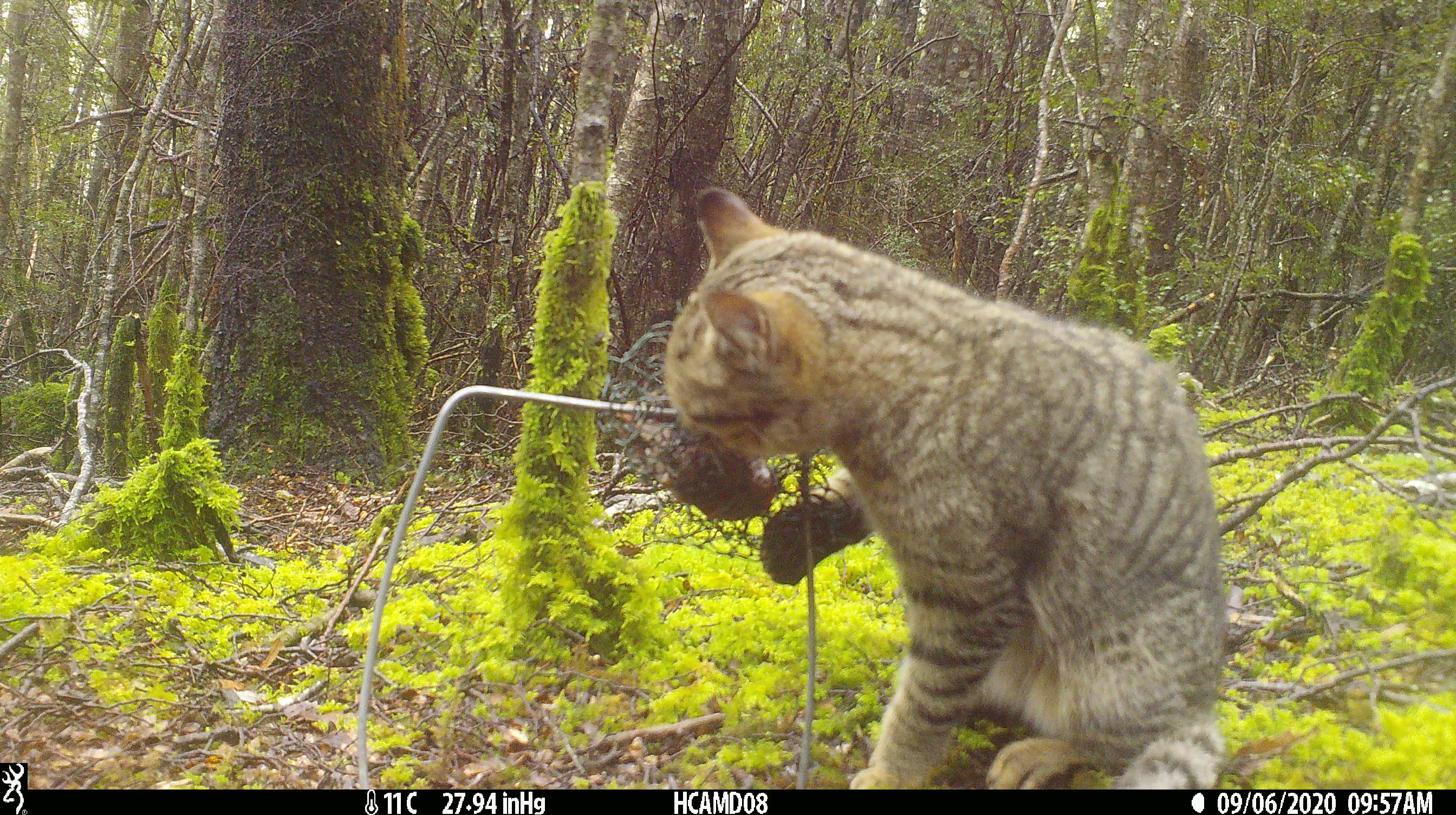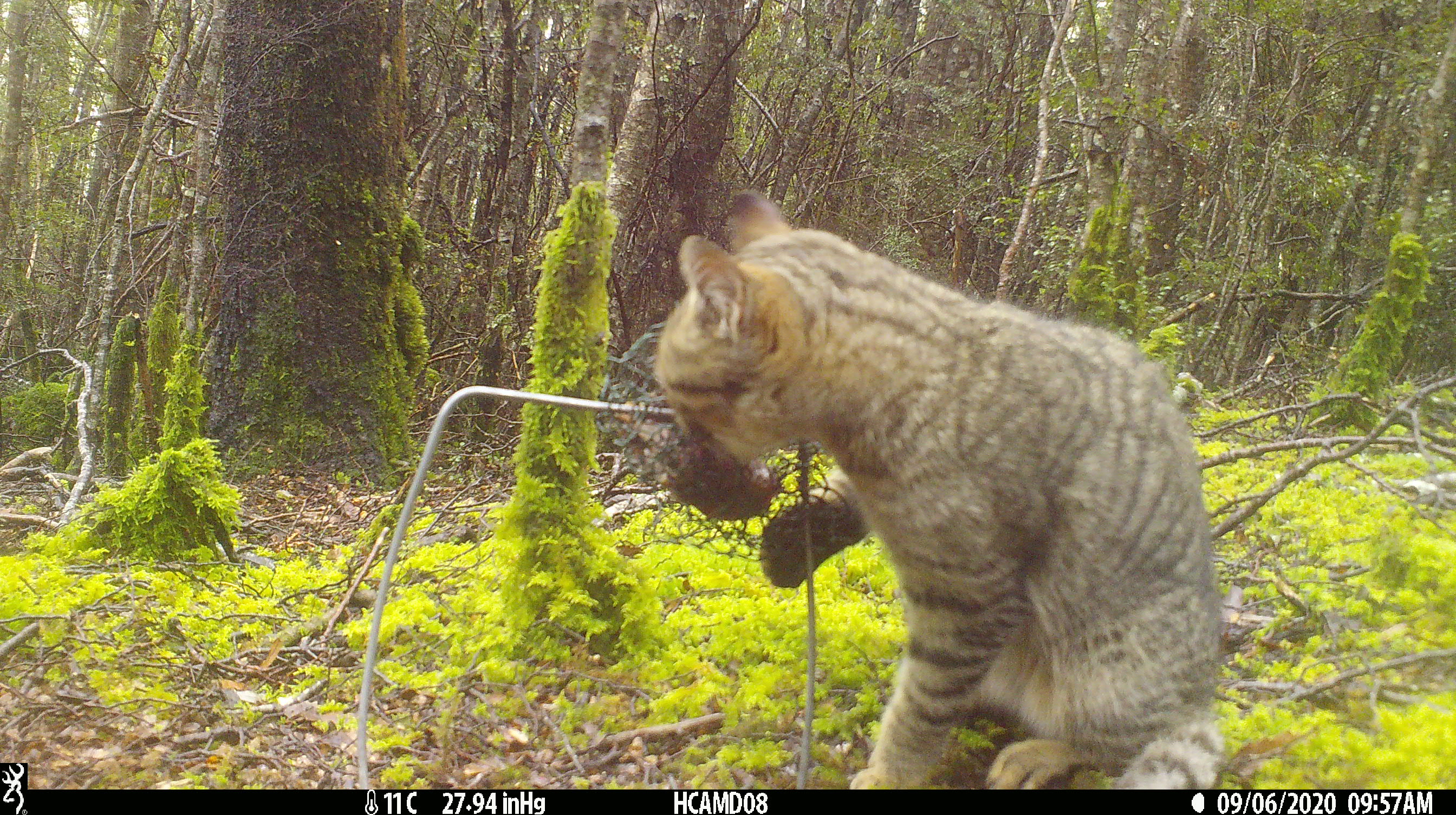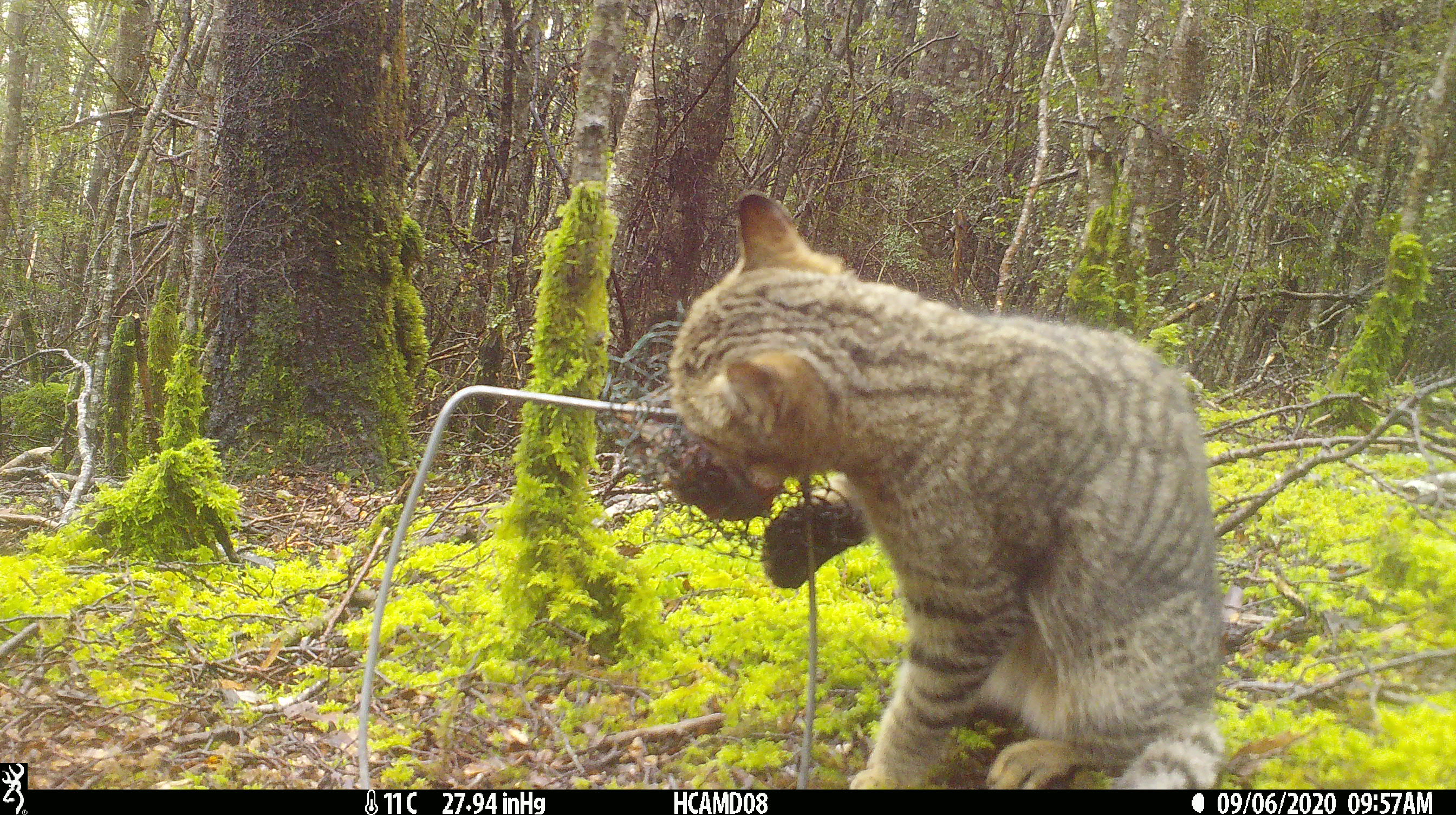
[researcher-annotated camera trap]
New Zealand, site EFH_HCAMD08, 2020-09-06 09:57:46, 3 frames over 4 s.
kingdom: Animalia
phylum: Chordata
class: Mammalia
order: Carnivora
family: Felidae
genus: Felis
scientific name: Felis catus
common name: domestic cat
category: cat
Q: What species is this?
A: Cat (domestic cat) (Felis catus).